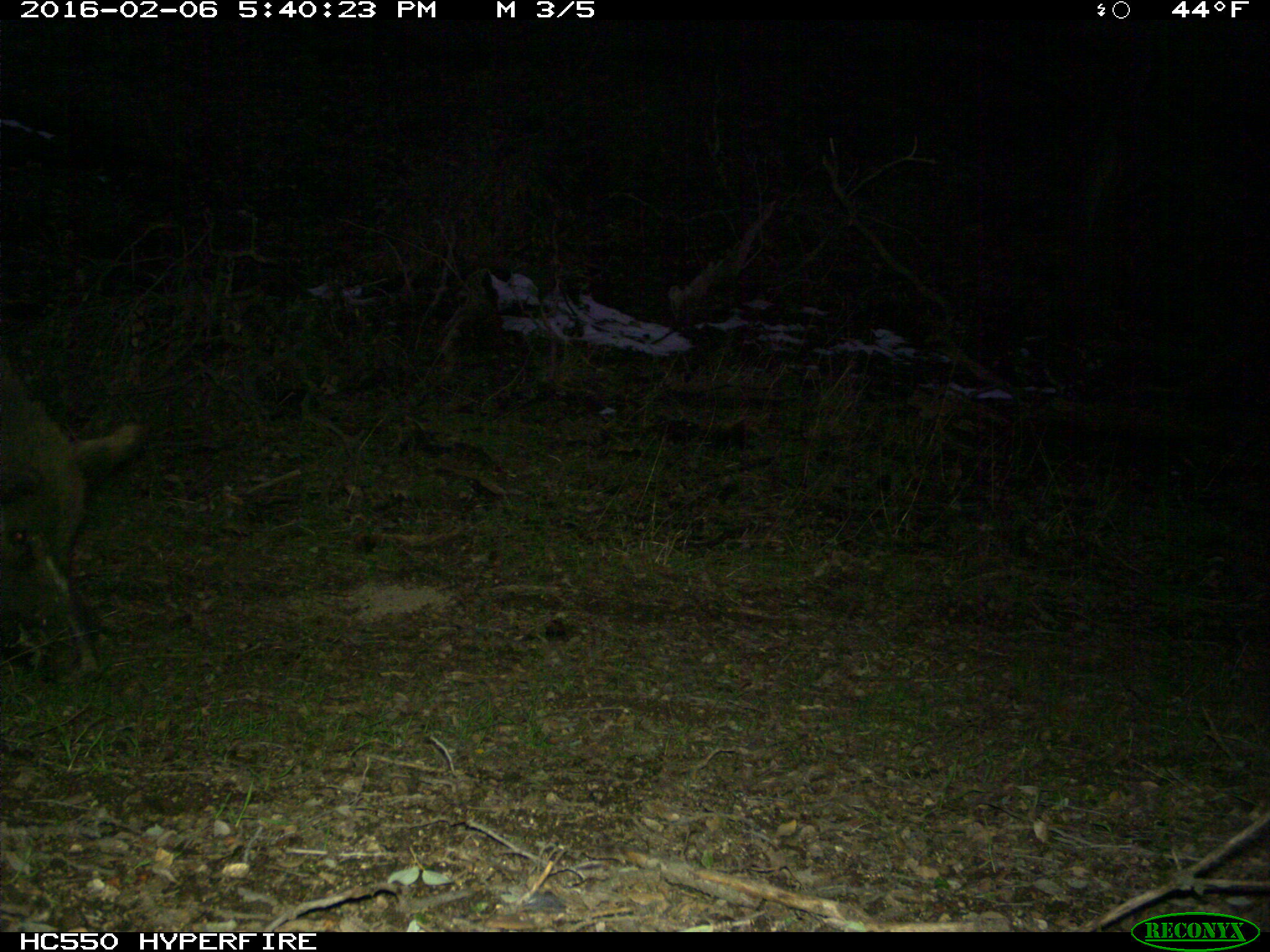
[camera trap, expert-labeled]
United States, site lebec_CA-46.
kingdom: Animalia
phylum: Chordata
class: Mammalia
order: Artiodactyla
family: Suidae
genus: Sus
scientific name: Sus scrofa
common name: wild boar